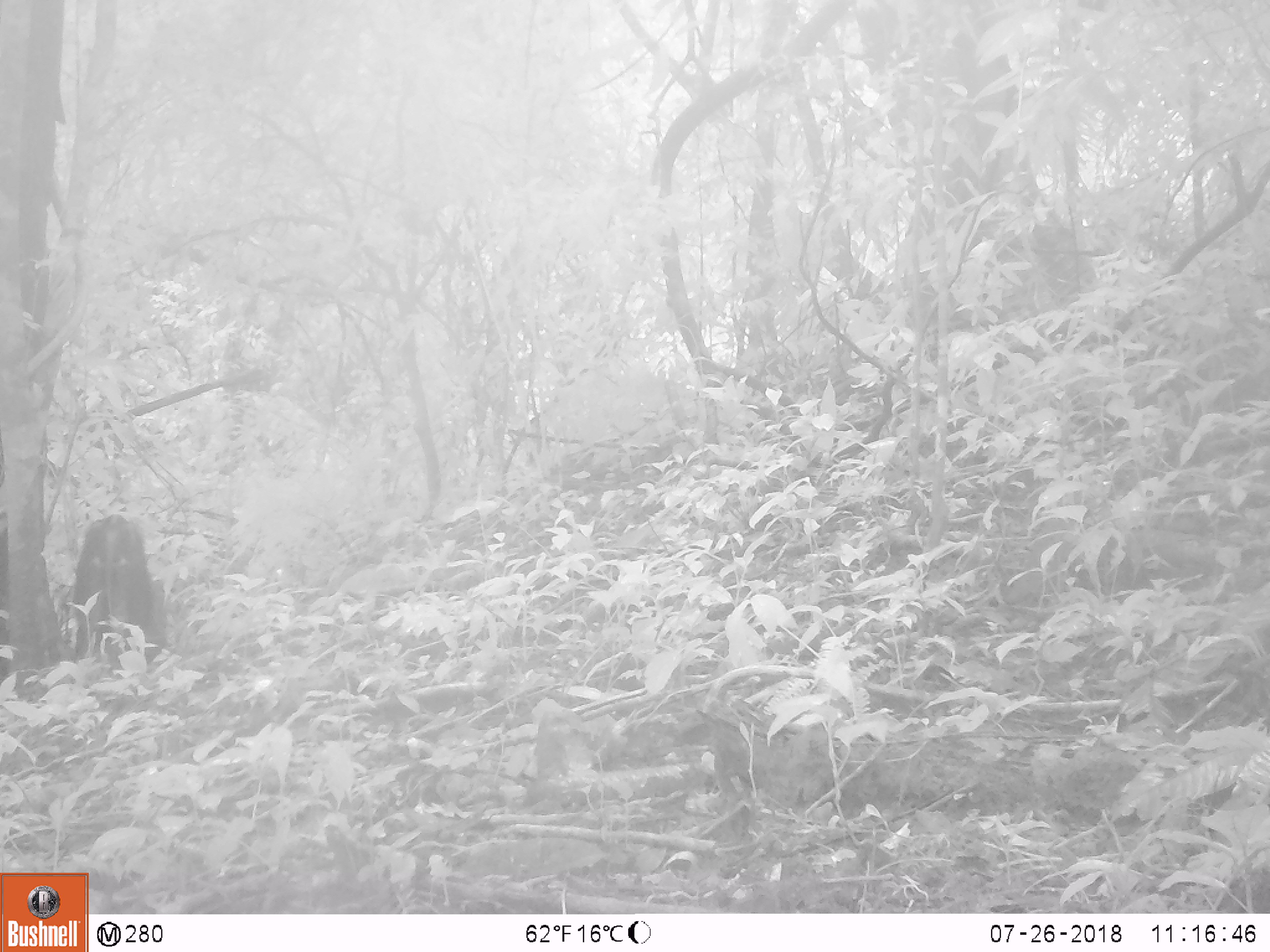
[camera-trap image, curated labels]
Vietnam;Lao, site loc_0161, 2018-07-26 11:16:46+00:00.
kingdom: Animalia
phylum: Chordata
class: Mammalia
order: Artiodactyla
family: Suidae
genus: Sus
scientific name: Sus scrofa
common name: eurasian wild pig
Eurasian wild pig (Sus scrofa). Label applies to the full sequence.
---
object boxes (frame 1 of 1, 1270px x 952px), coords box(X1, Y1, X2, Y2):
eurasian wild pig: box(70, 512, 169, 663)